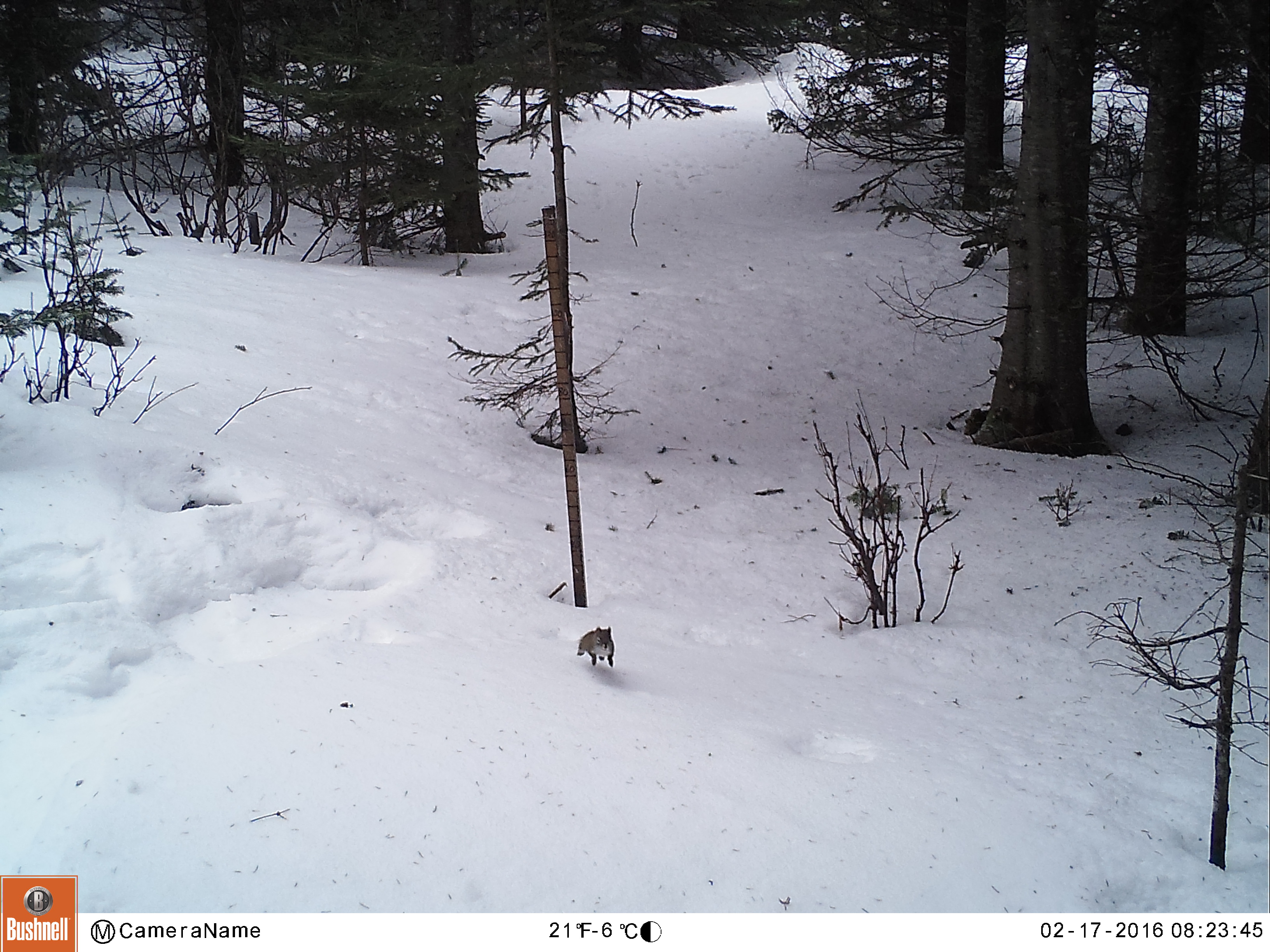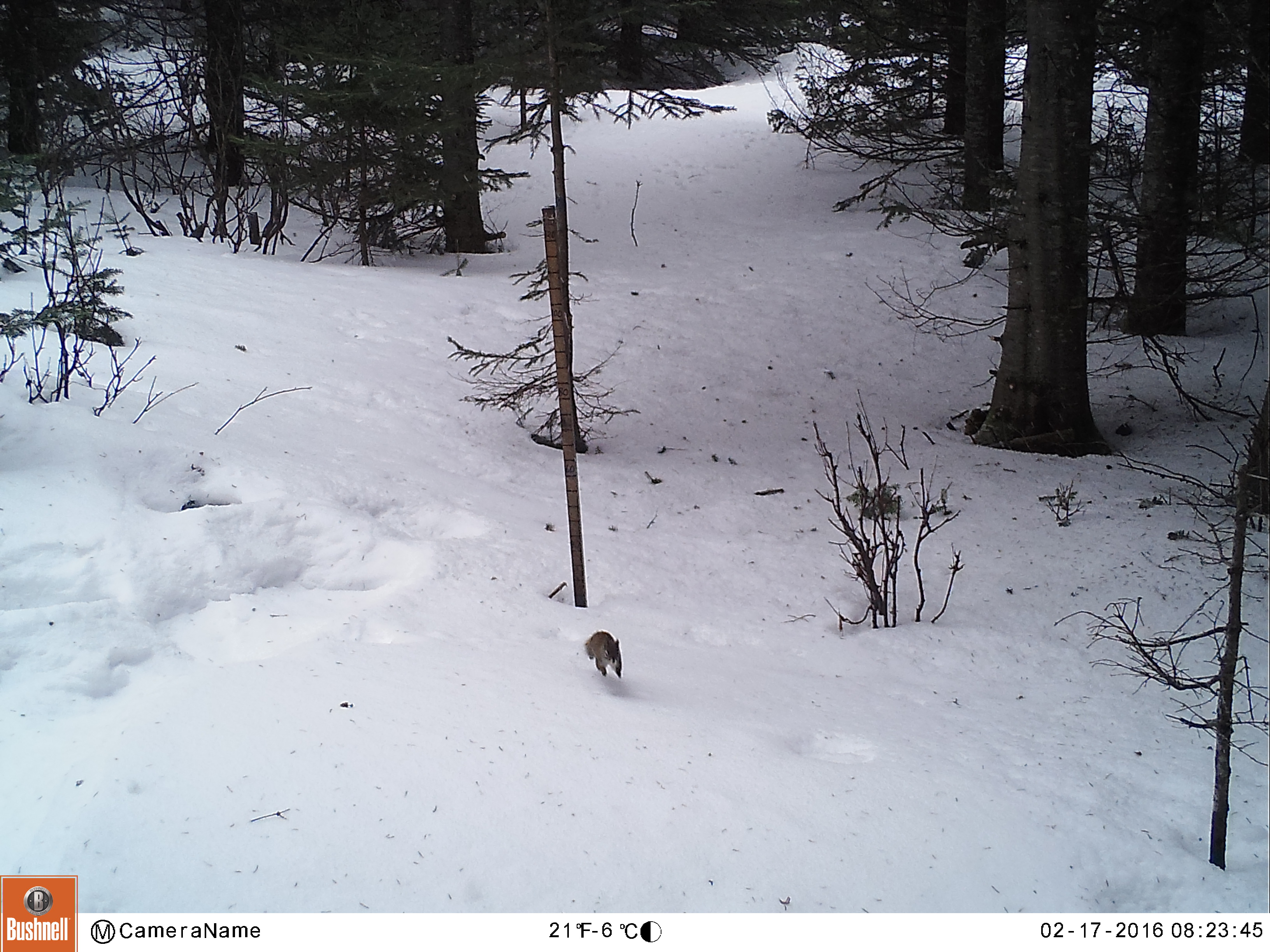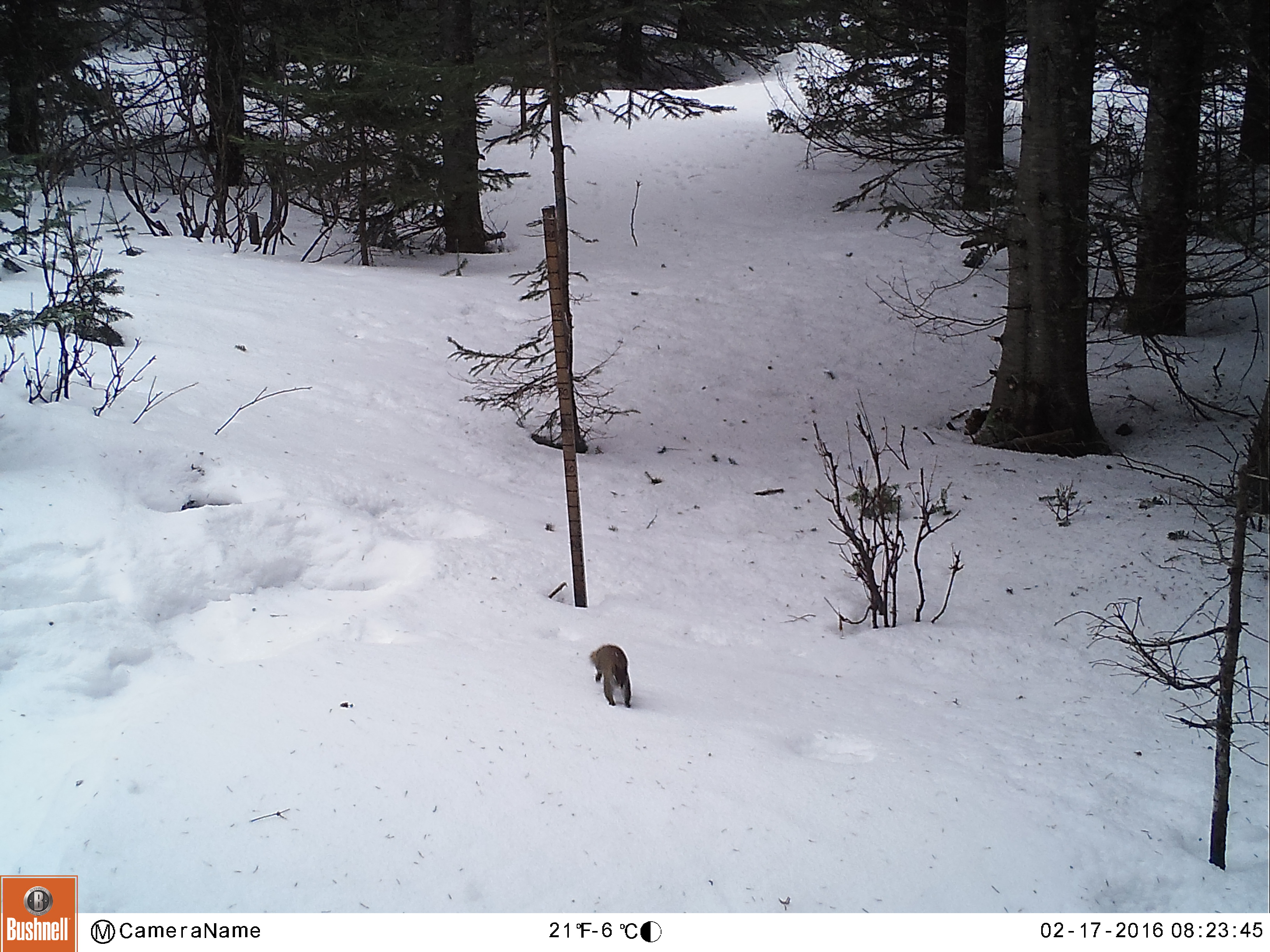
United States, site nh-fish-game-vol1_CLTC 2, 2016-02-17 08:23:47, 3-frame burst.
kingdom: Animalia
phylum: Chordata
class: Mammalia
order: Rodentia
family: Sciuridae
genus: Tamiasciurus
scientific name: Tamiasciurus hudsonicus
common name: red squirrel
Red squirrel (Tamiasciurus hudsonicus).